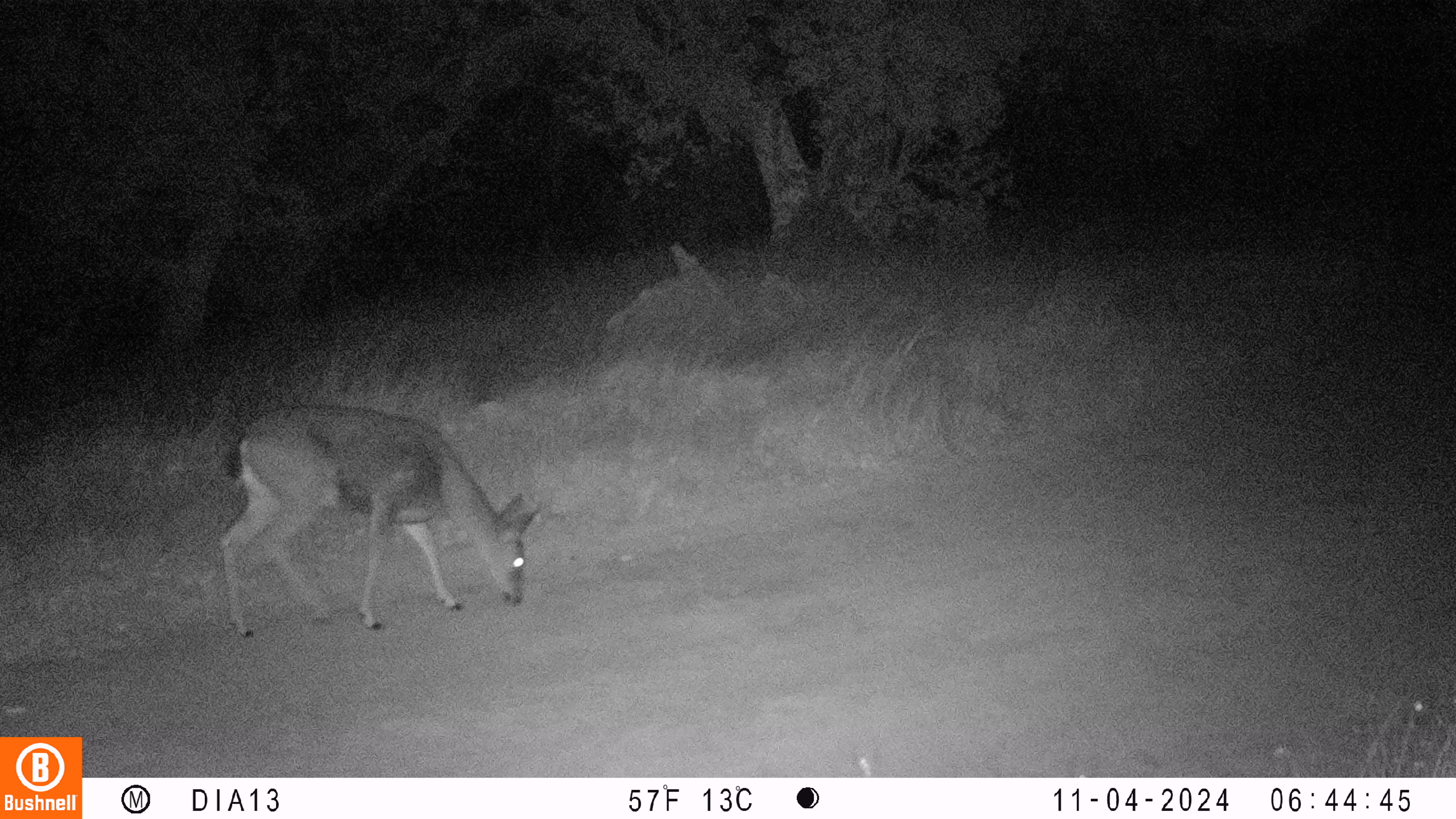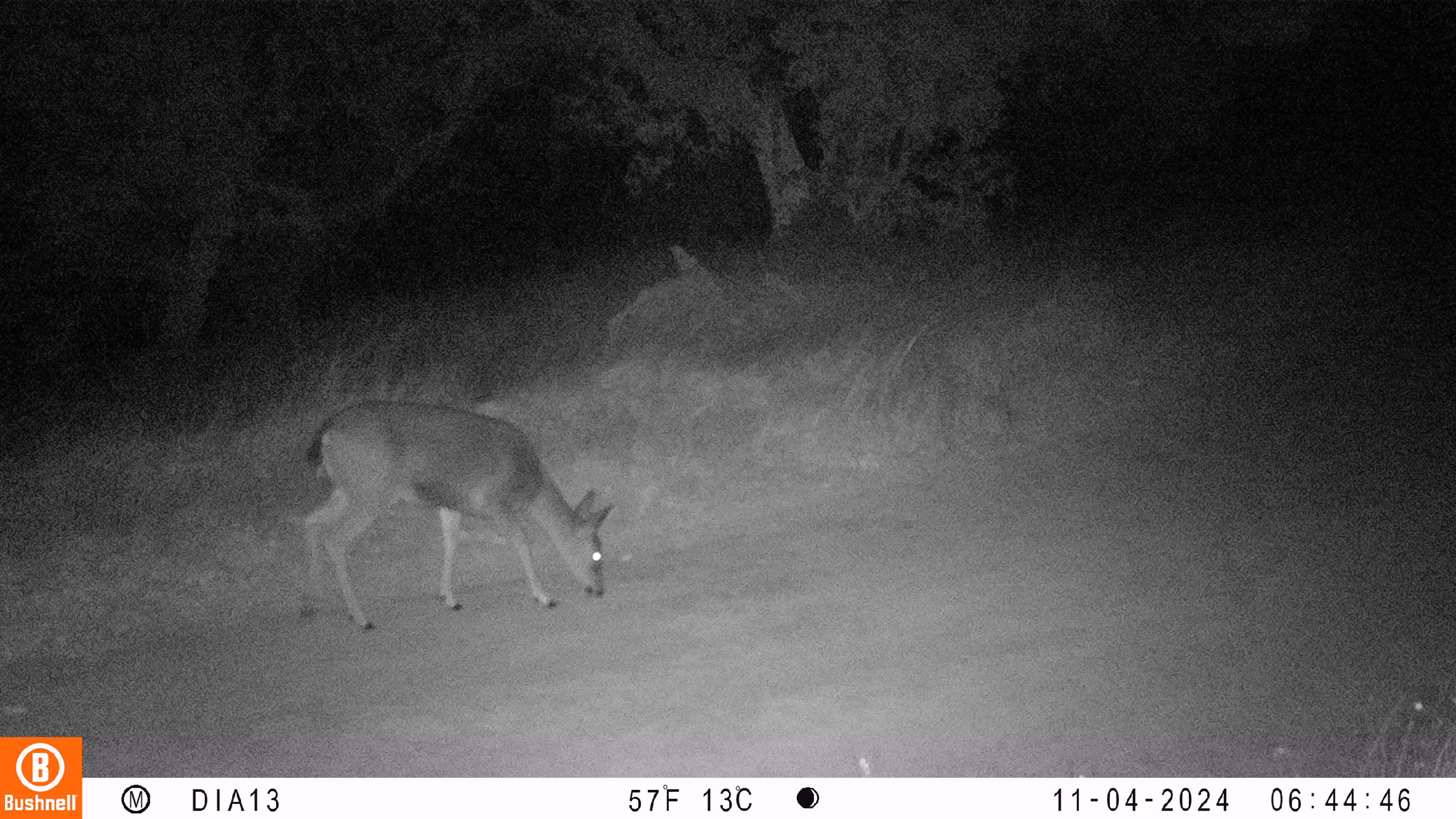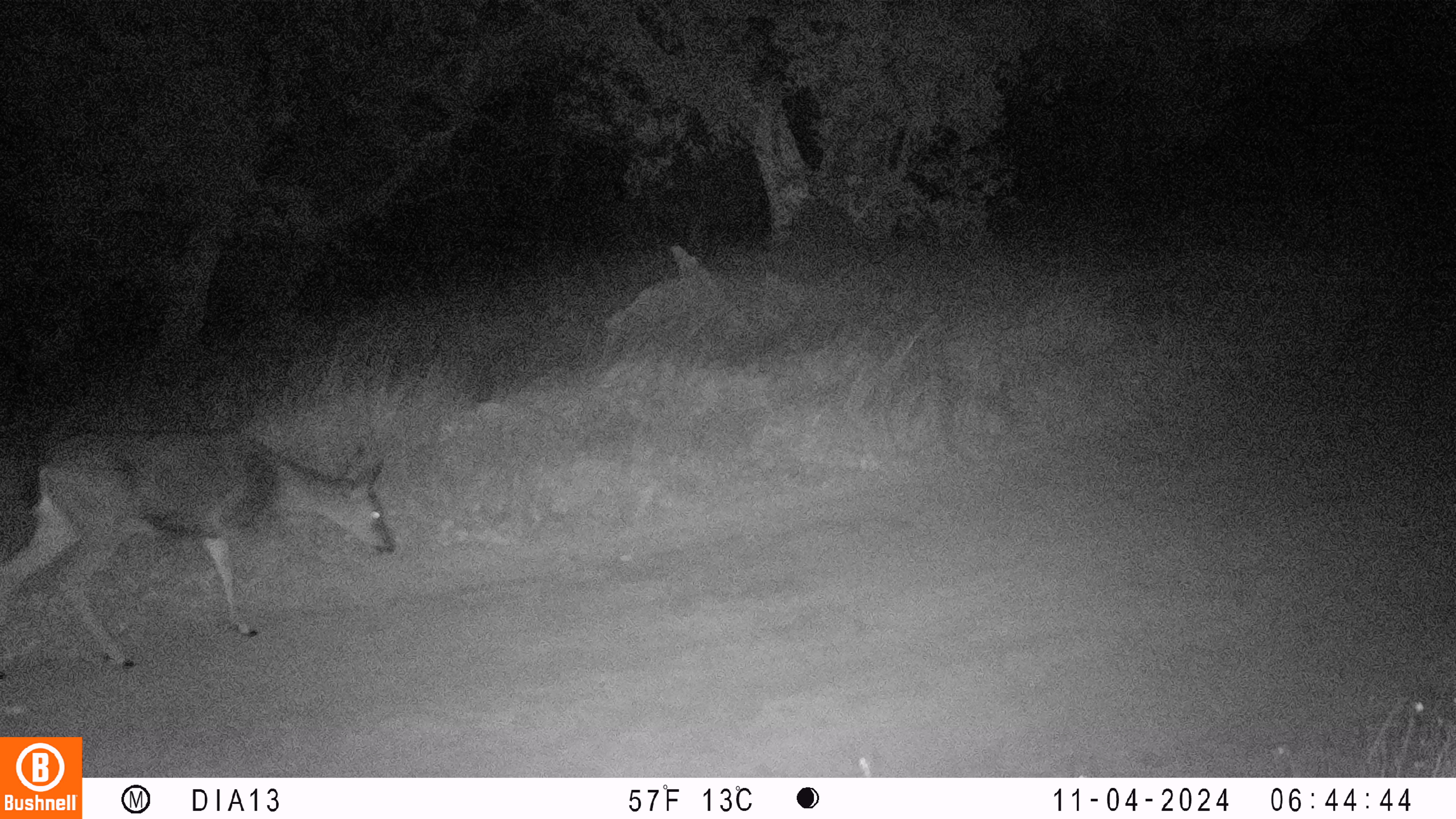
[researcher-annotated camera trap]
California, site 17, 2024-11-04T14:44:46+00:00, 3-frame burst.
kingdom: Animalia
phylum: Chordata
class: Mammalia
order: Artiodactyla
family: Cervidae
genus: Odocoileus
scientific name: Odocoileus hemionus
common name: mule deer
Mule deer (Odocoileus hemionus).